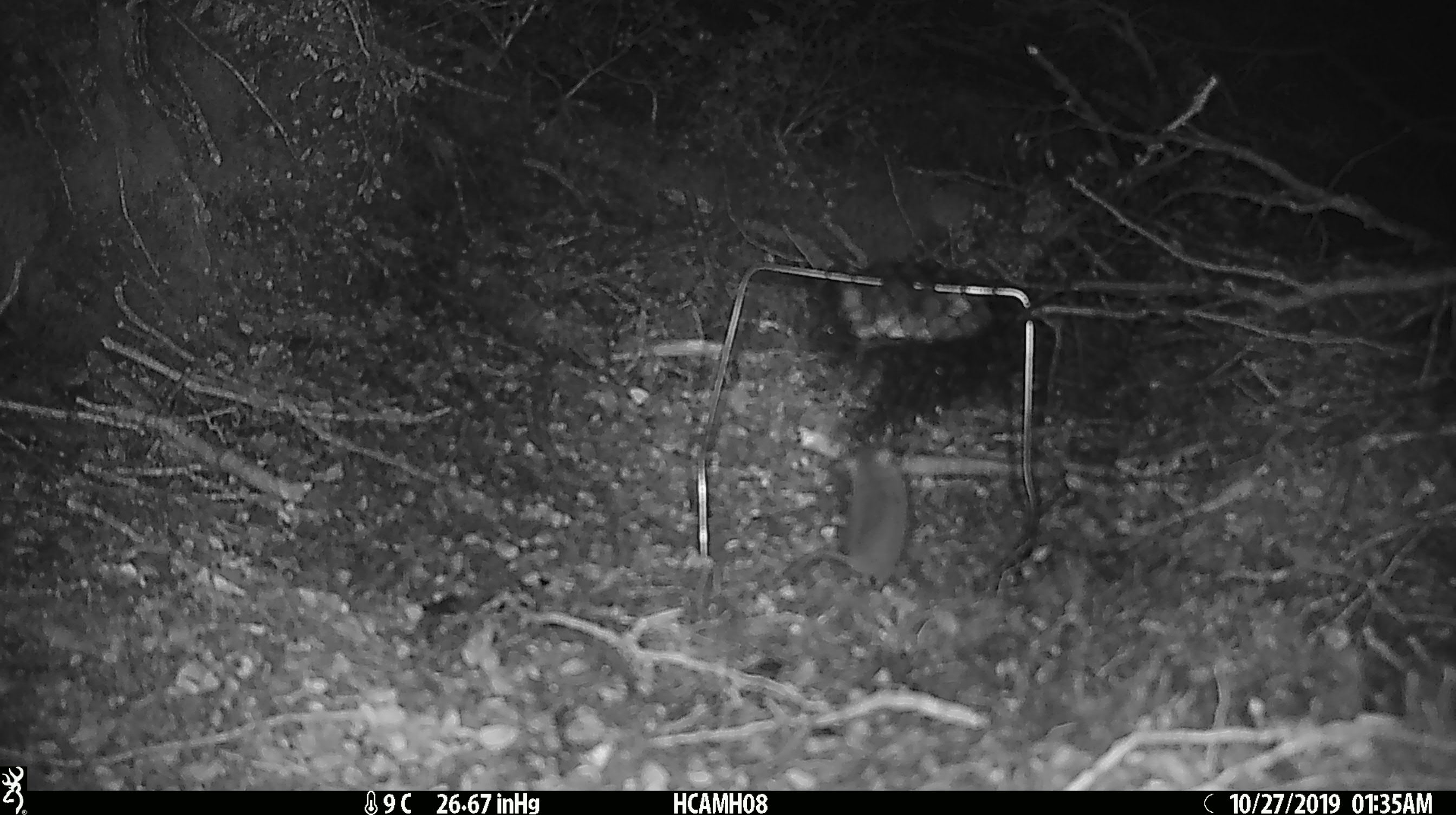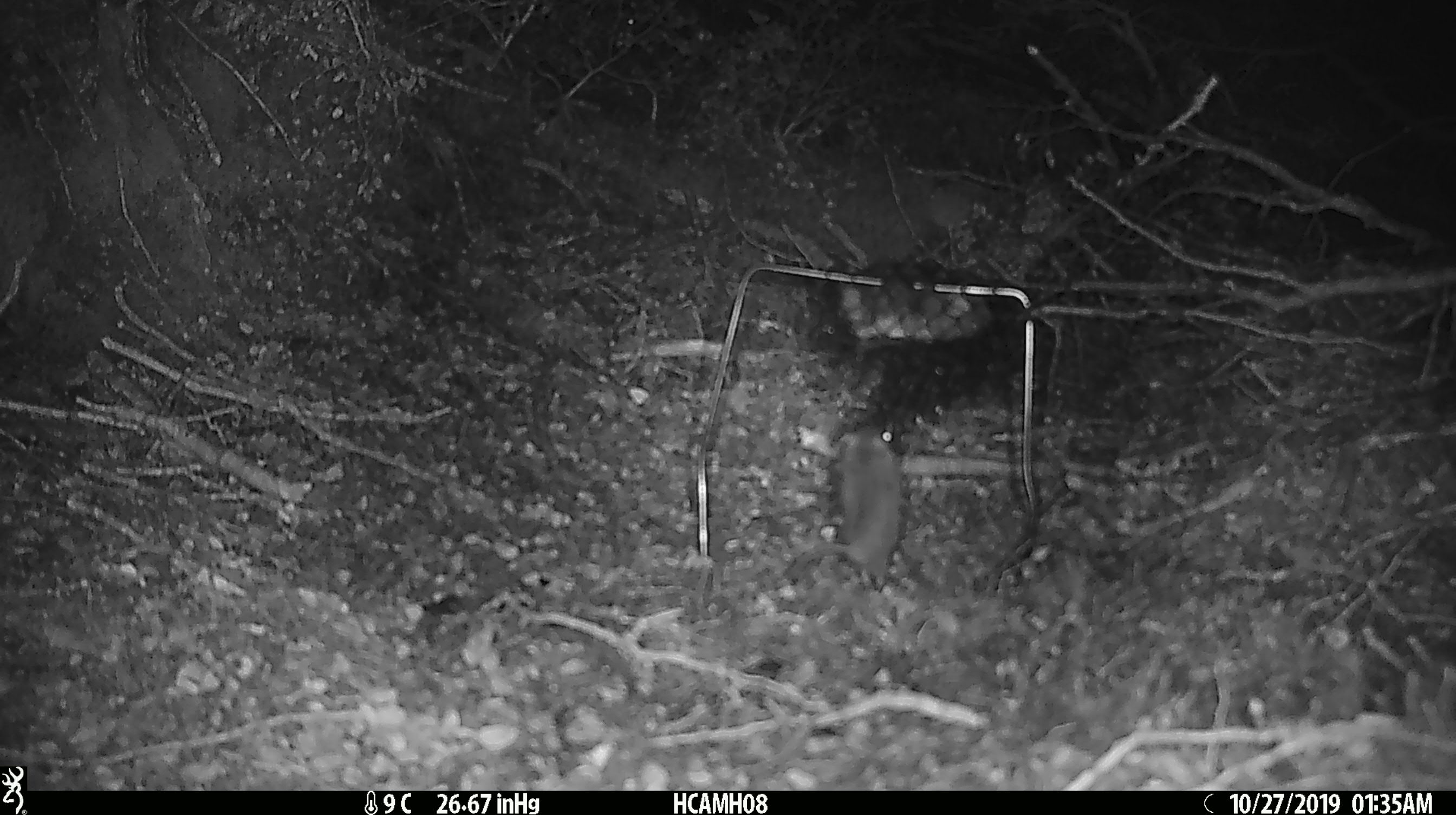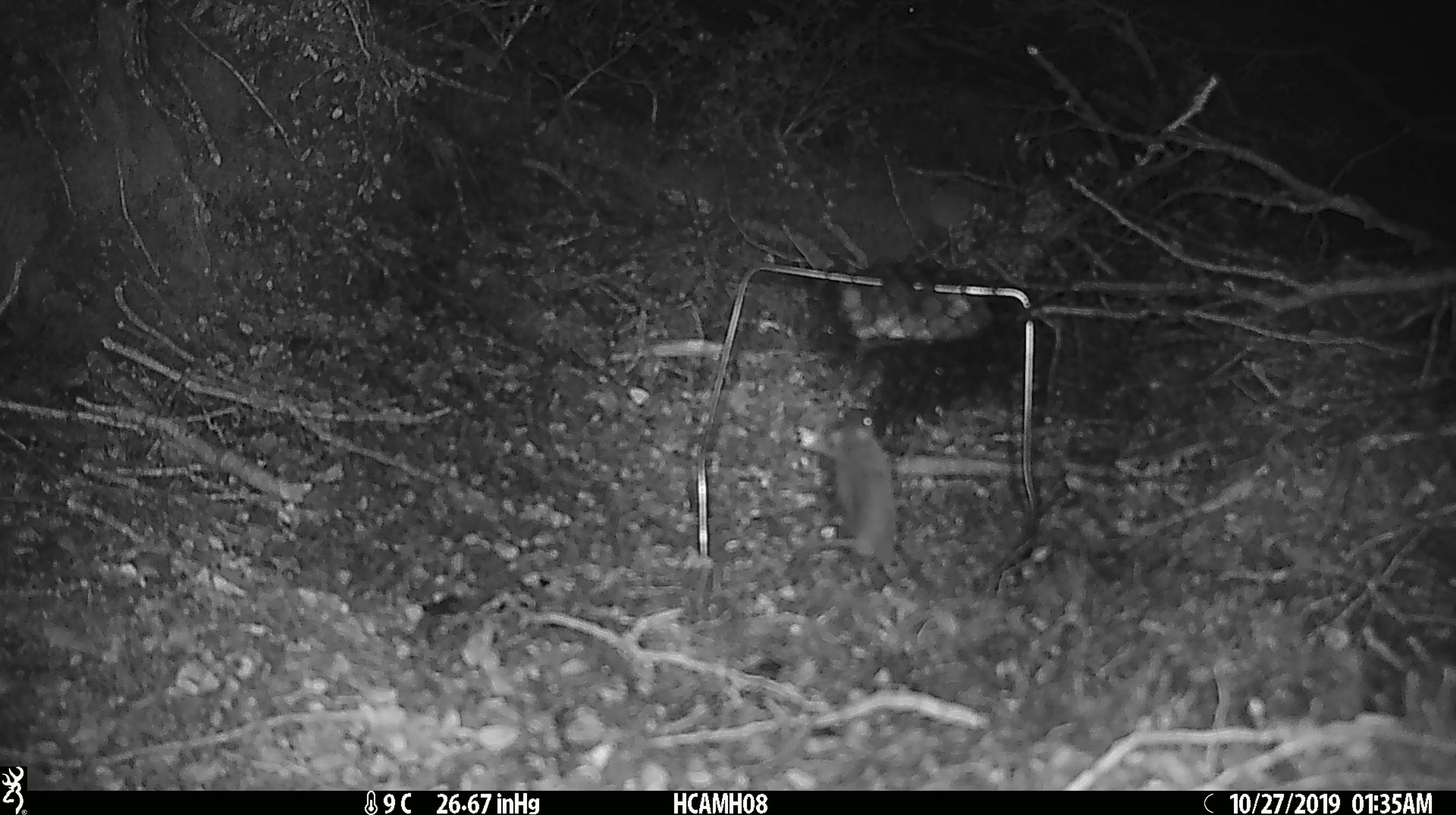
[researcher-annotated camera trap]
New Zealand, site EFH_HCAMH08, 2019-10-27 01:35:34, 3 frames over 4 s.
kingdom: Animalia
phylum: Chordata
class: Mammalia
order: Rodentia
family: Muridae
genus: Mus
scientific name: Mus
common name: mouse